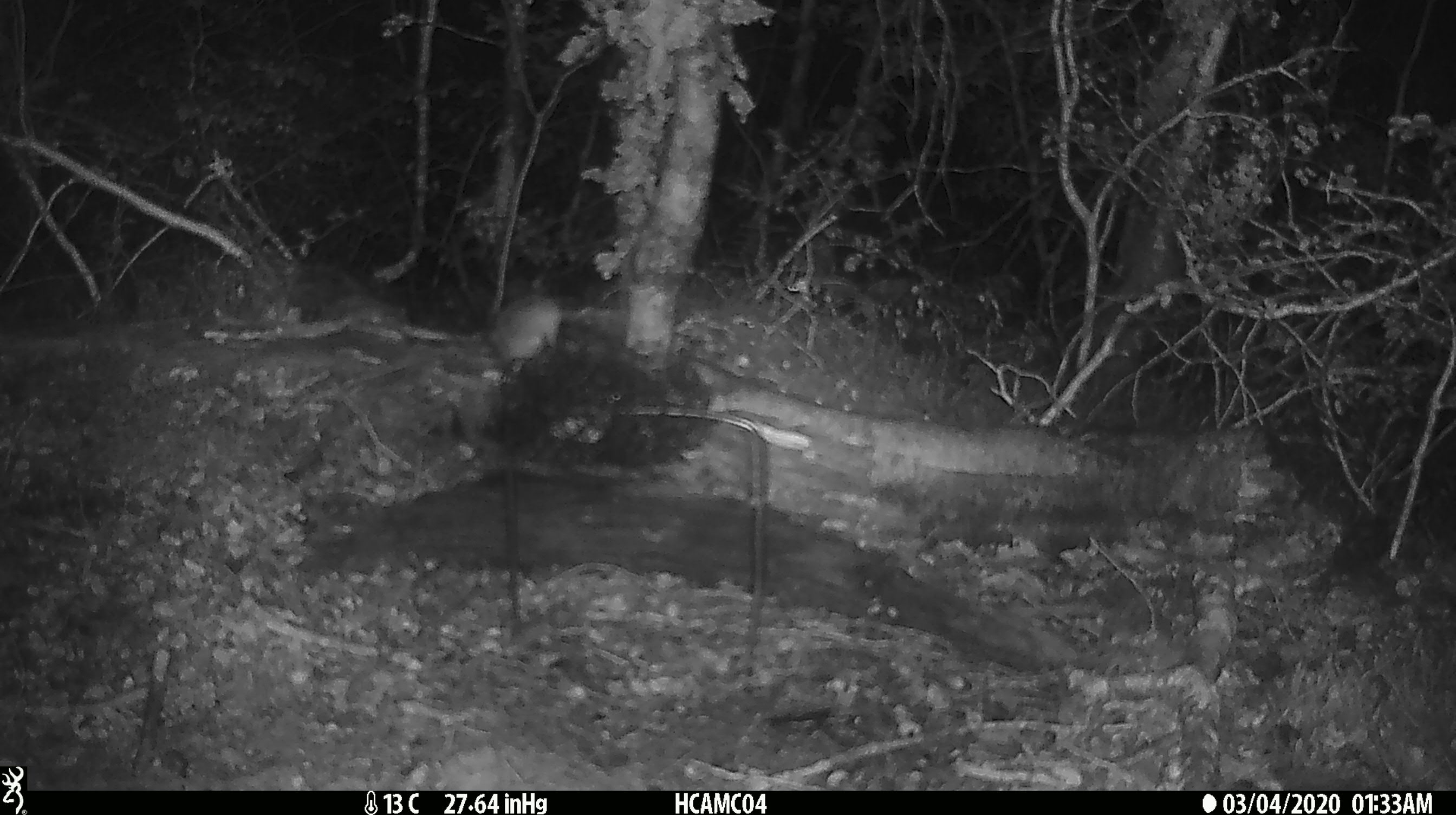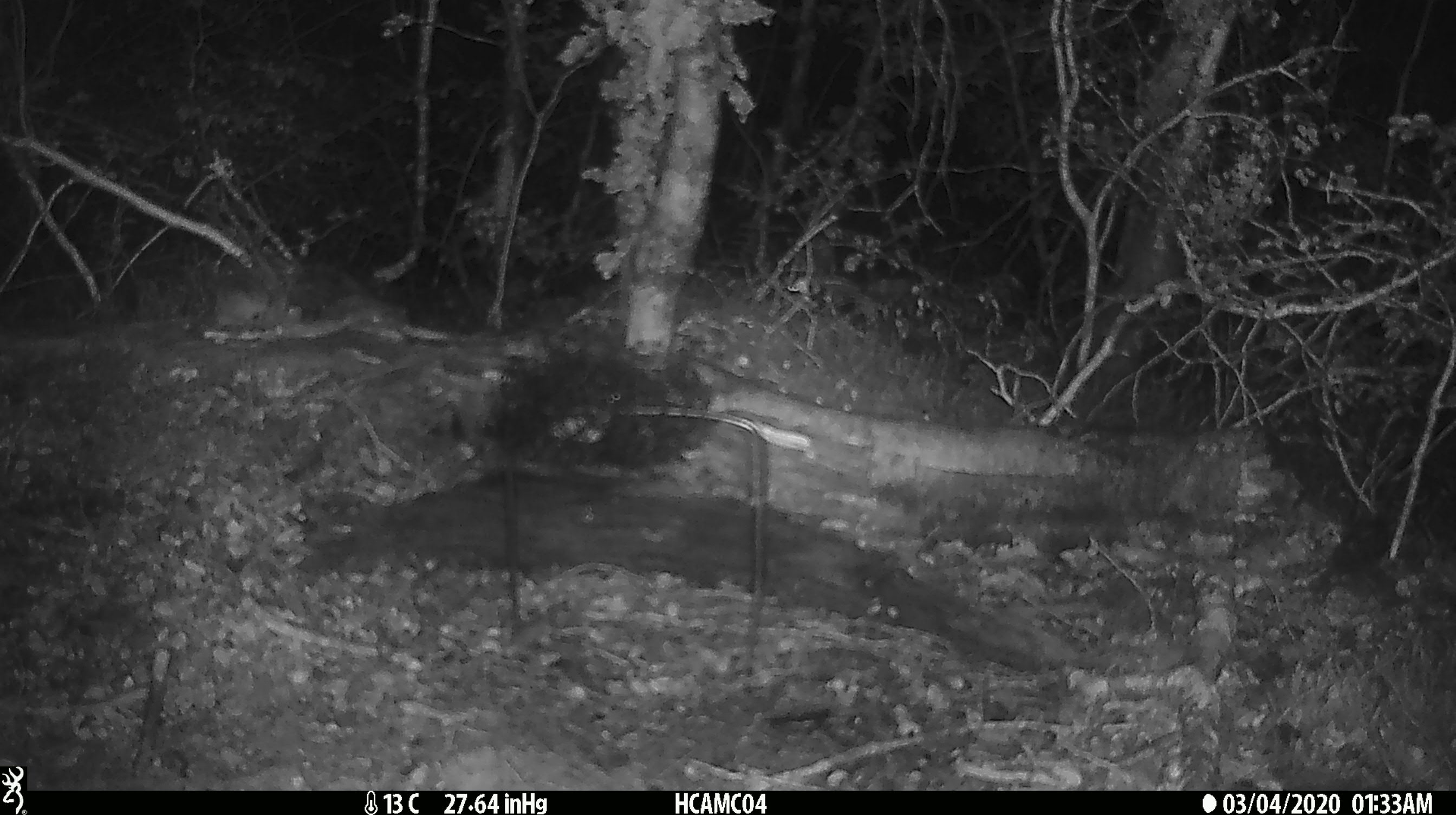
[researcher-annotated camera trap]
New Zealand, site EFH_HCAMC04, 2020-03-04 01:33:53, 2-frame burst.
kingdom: Animalia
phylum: Chordata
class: Mammalia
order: Rodentia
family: Muridae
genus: Mus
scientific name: Mus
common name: mouse